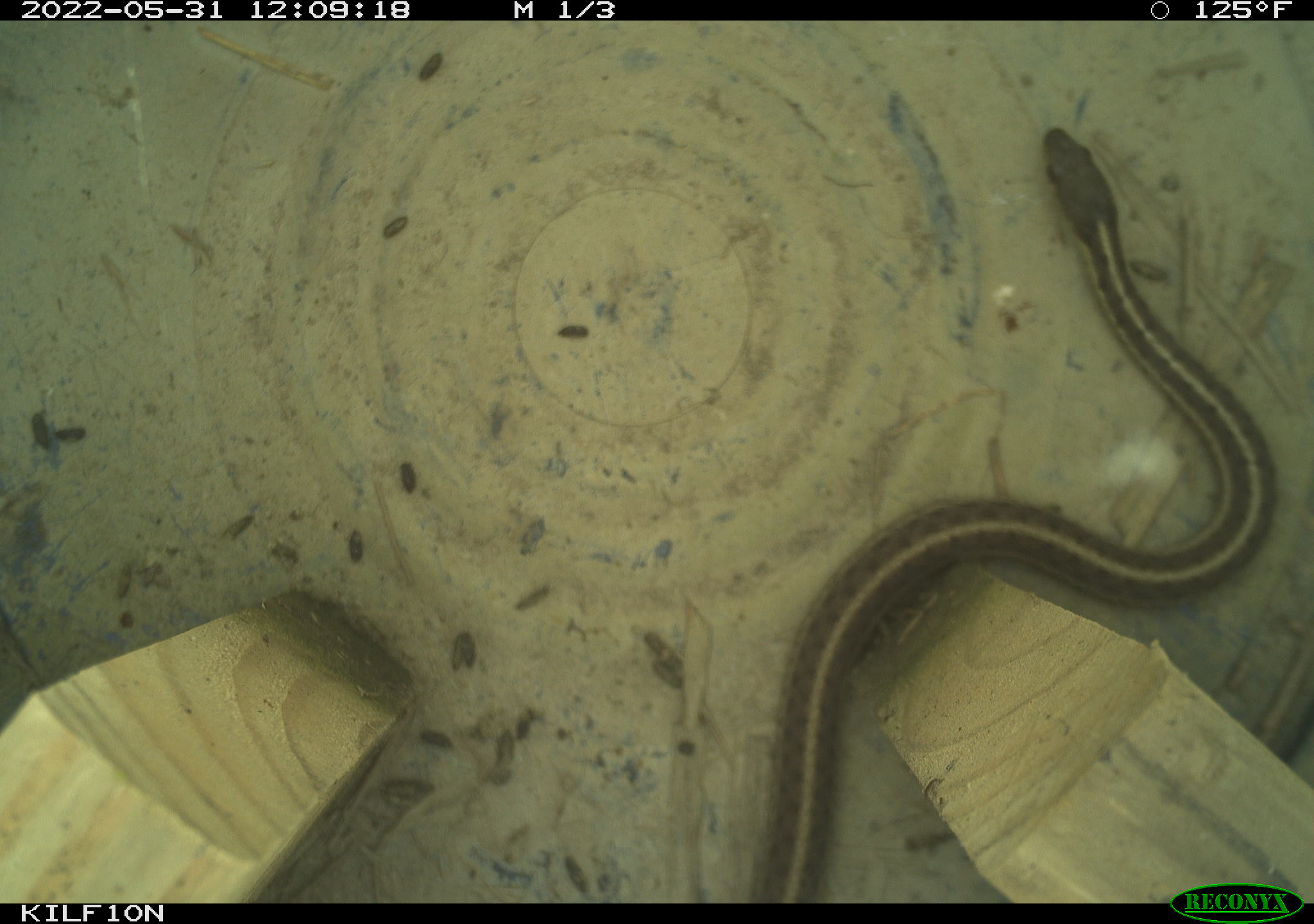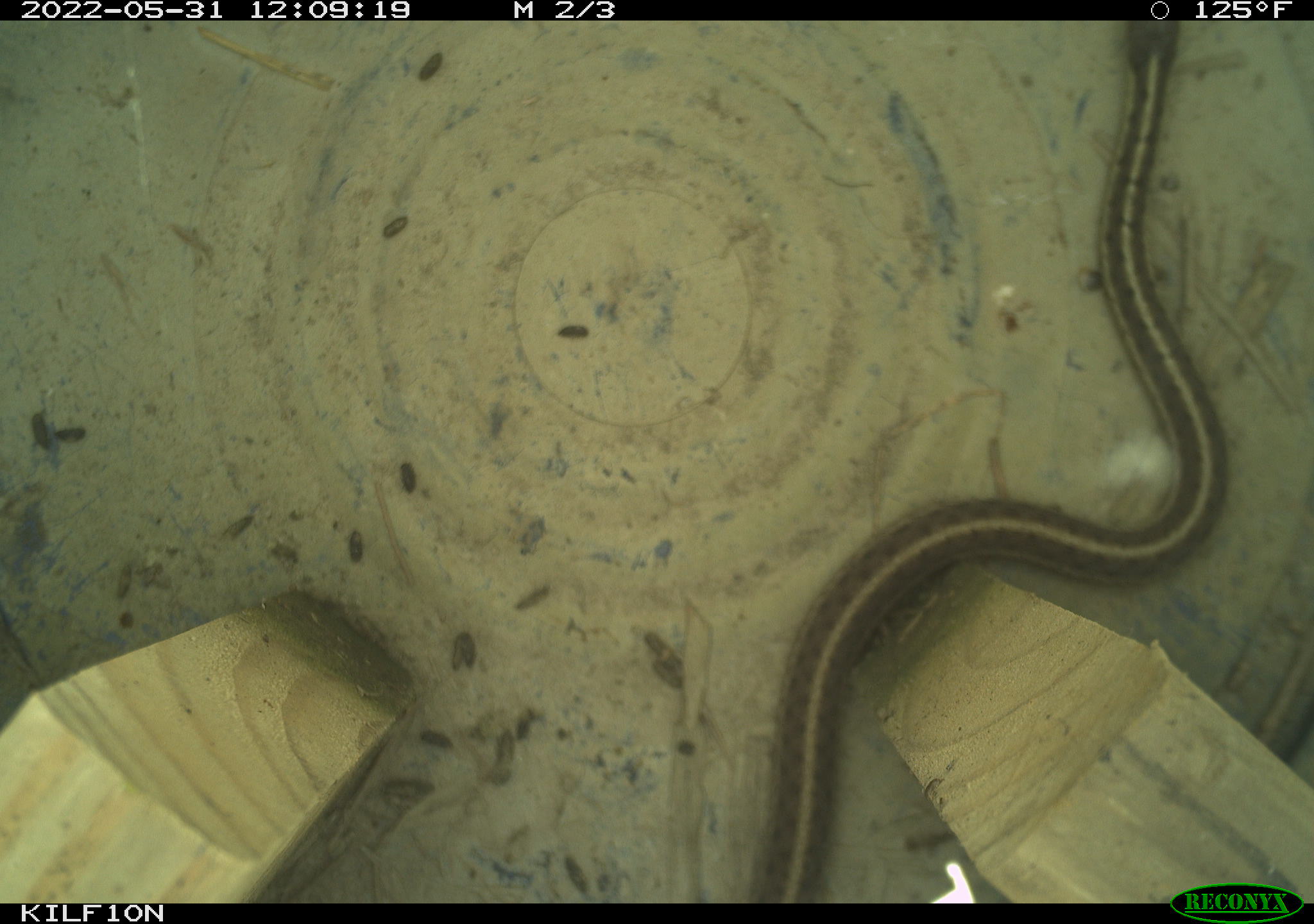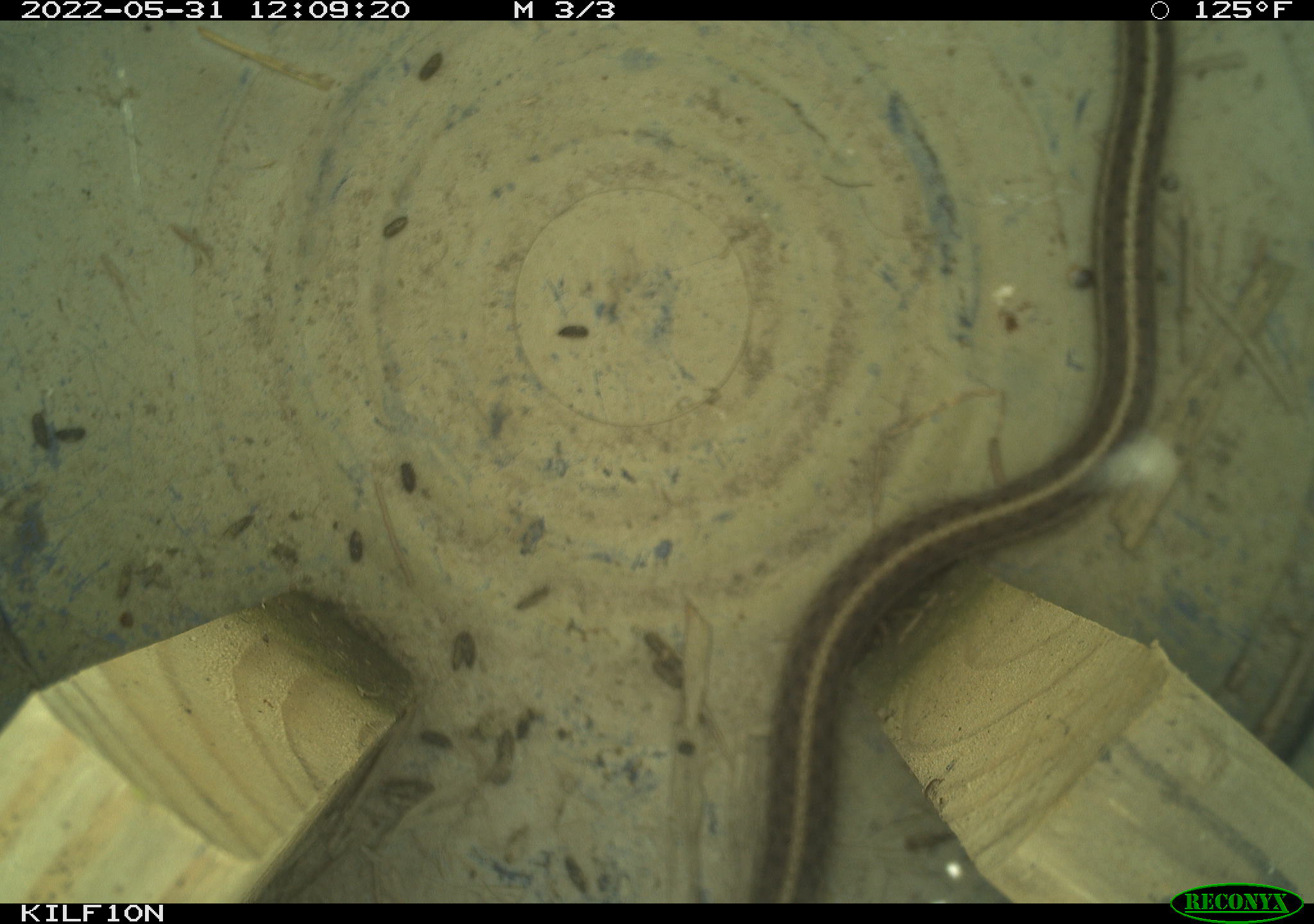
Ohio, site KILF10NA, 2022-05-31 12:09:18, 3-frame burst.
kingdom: Animalia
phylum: Chordata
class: Reptilia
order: Squamata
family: Colubridae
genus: Thamnophis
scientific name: Thamnophis sirtalis sirtalis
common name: eastern gartersnake